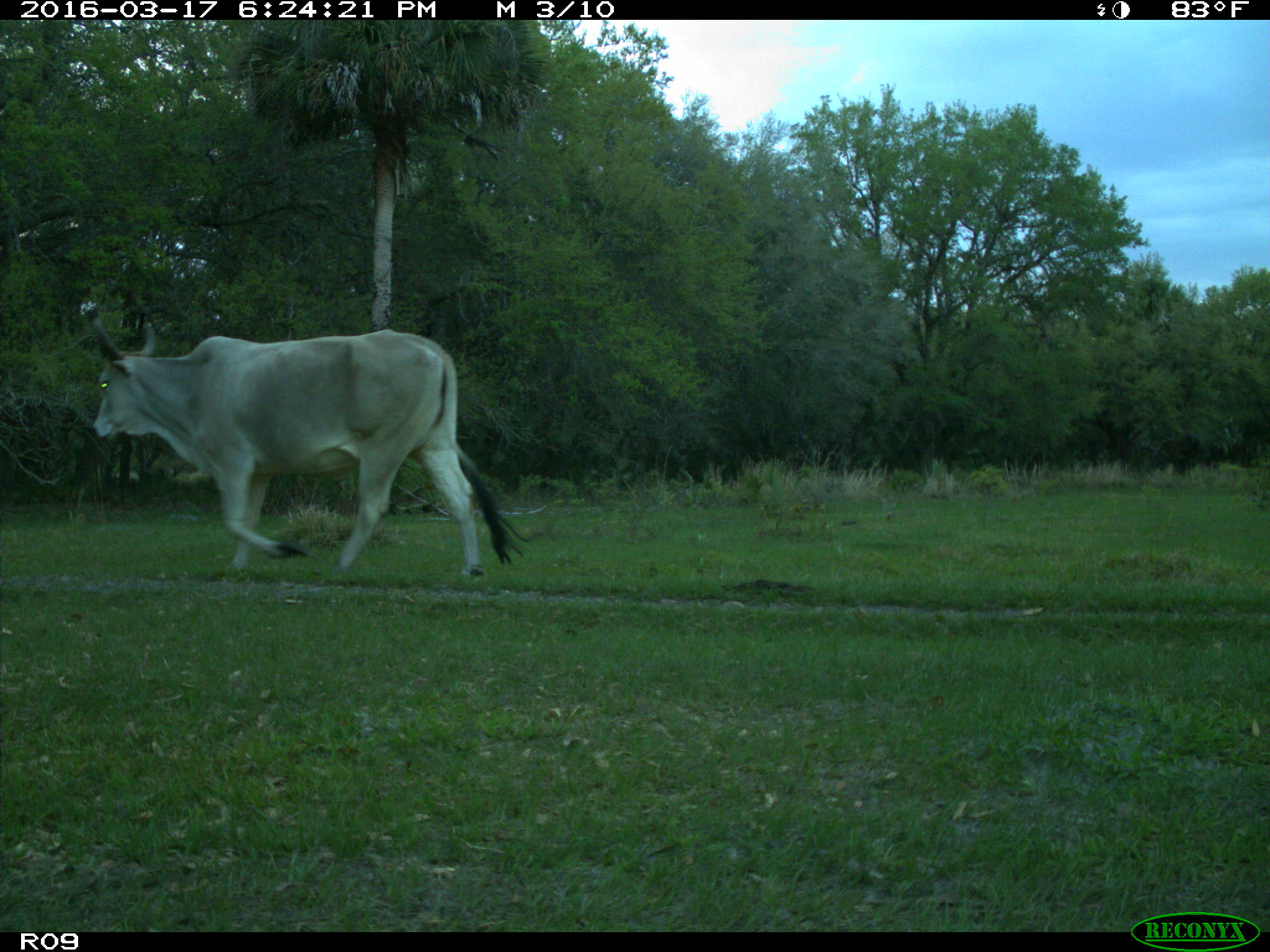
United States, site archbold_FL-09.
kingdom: Animalia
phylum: Chordata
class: Mammalia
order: Artiodactyla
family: Bovidae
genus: Bos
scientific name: Bos taurus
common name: domestic cow